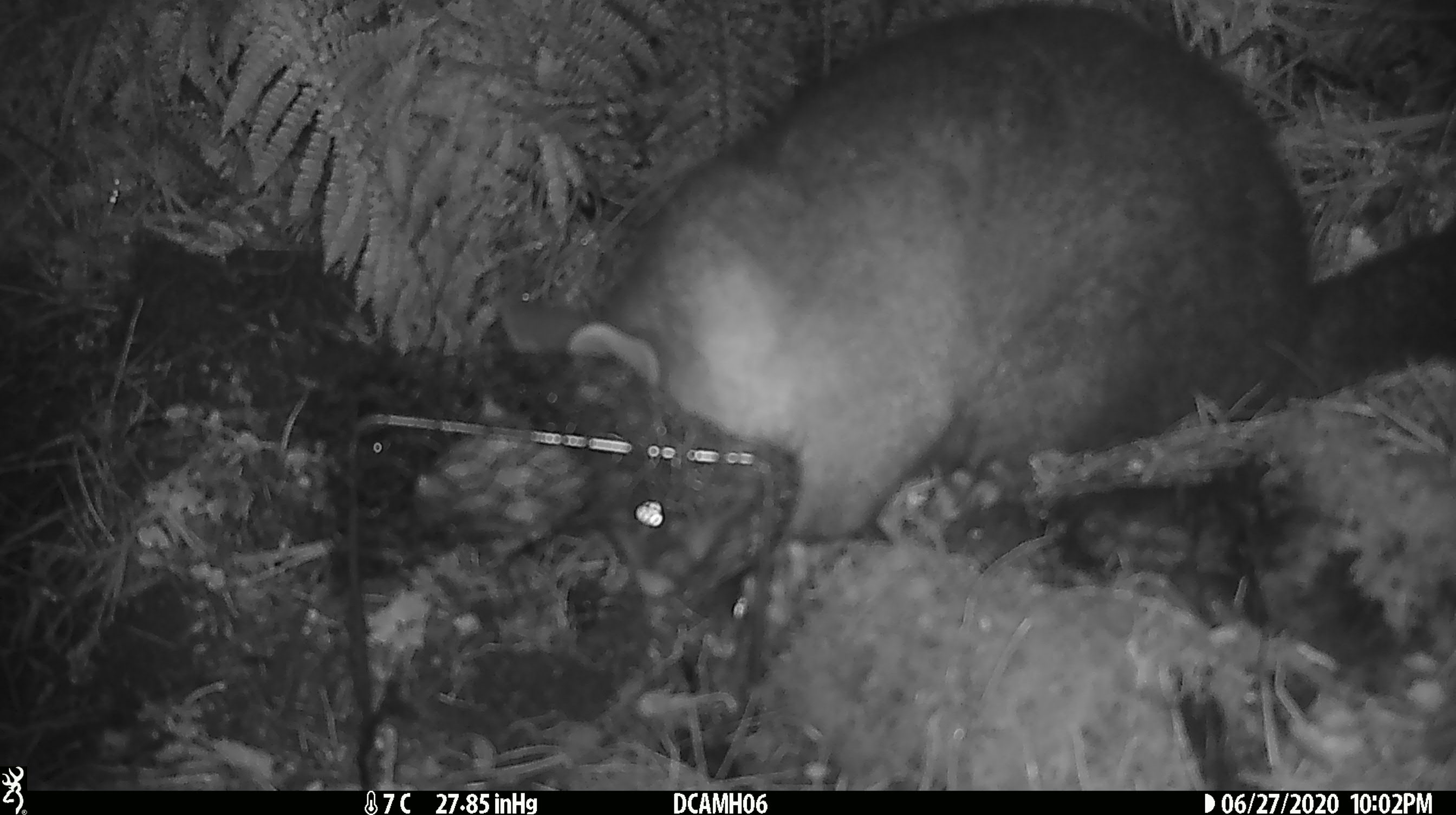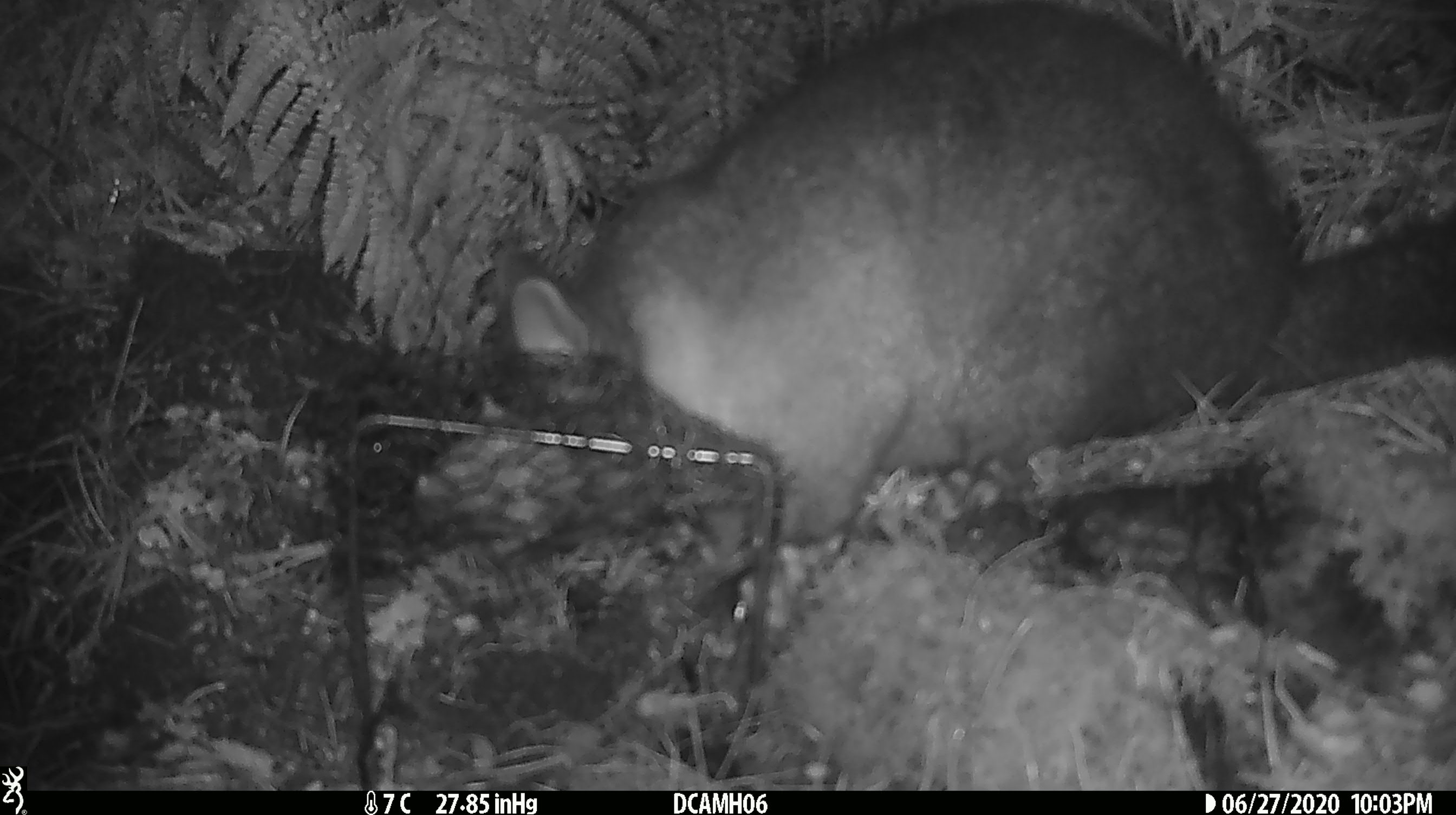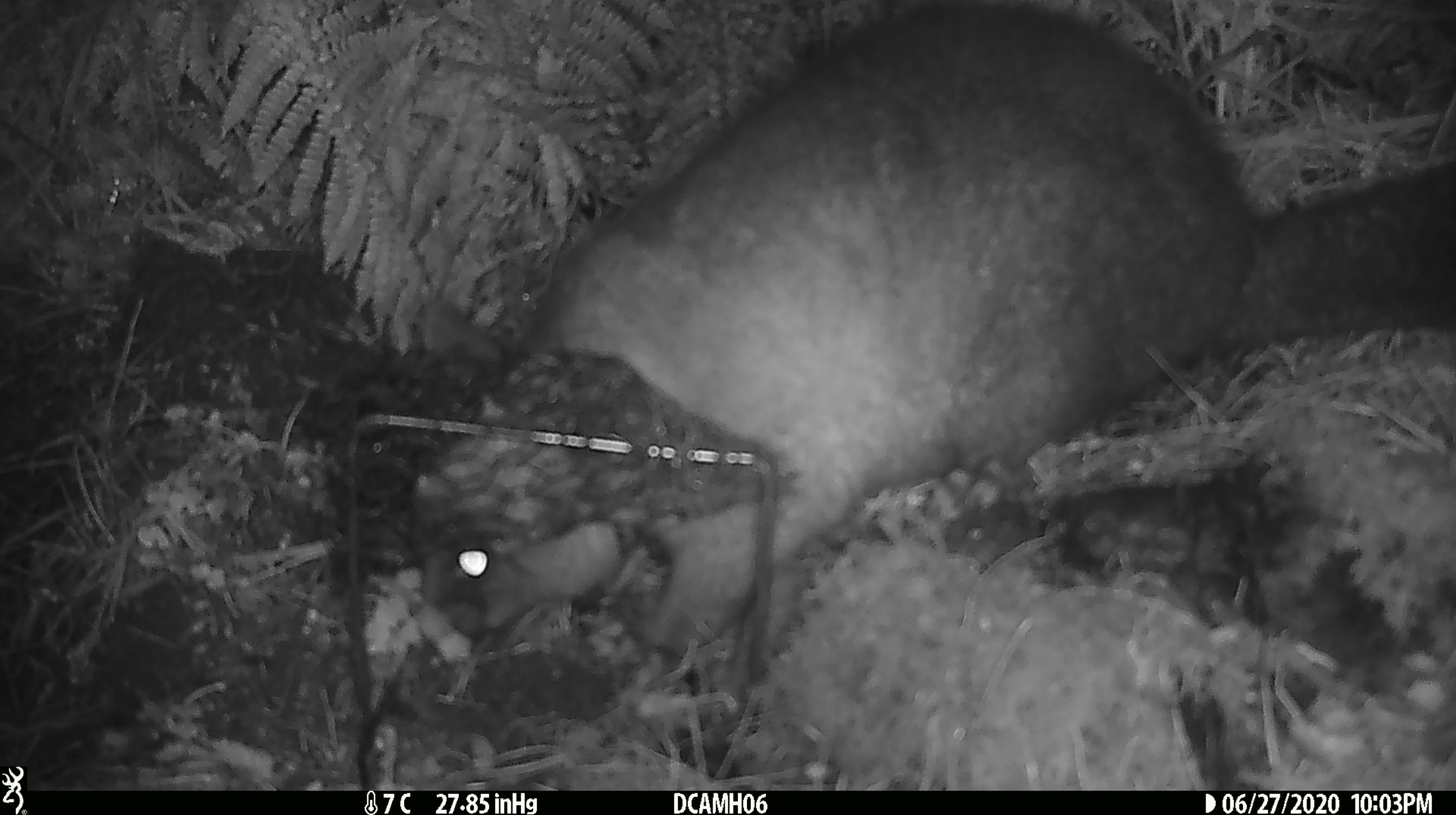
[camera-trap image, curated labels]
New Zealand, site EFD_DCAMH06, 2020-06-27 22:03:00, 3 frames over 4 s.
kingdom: Animalia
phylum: Chordata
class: Mammalia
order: Diprotodontia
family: Phalangeridae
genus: Trichosurus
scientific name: Trichosurus vulpecula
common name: common brushtail possum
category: possum